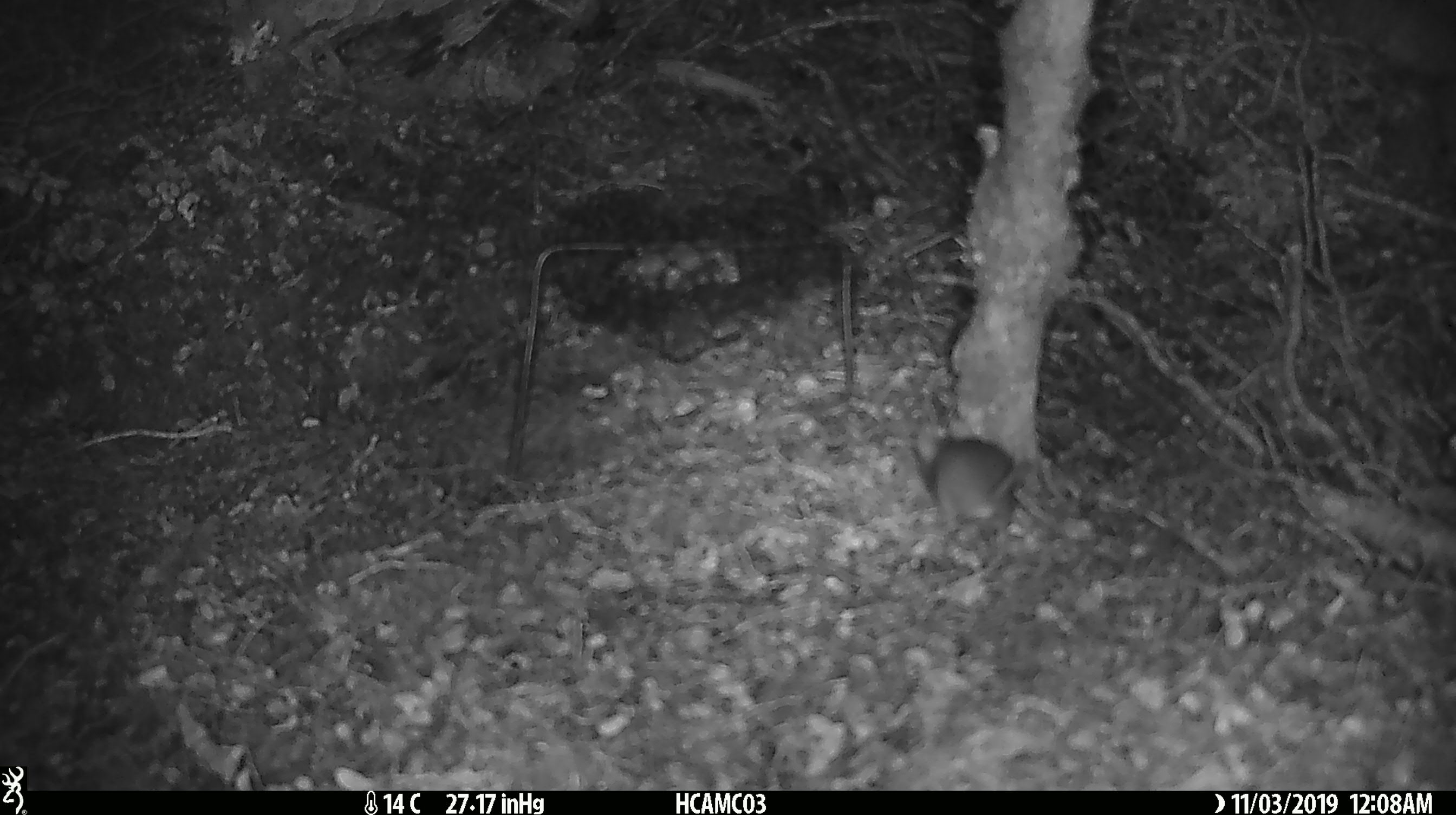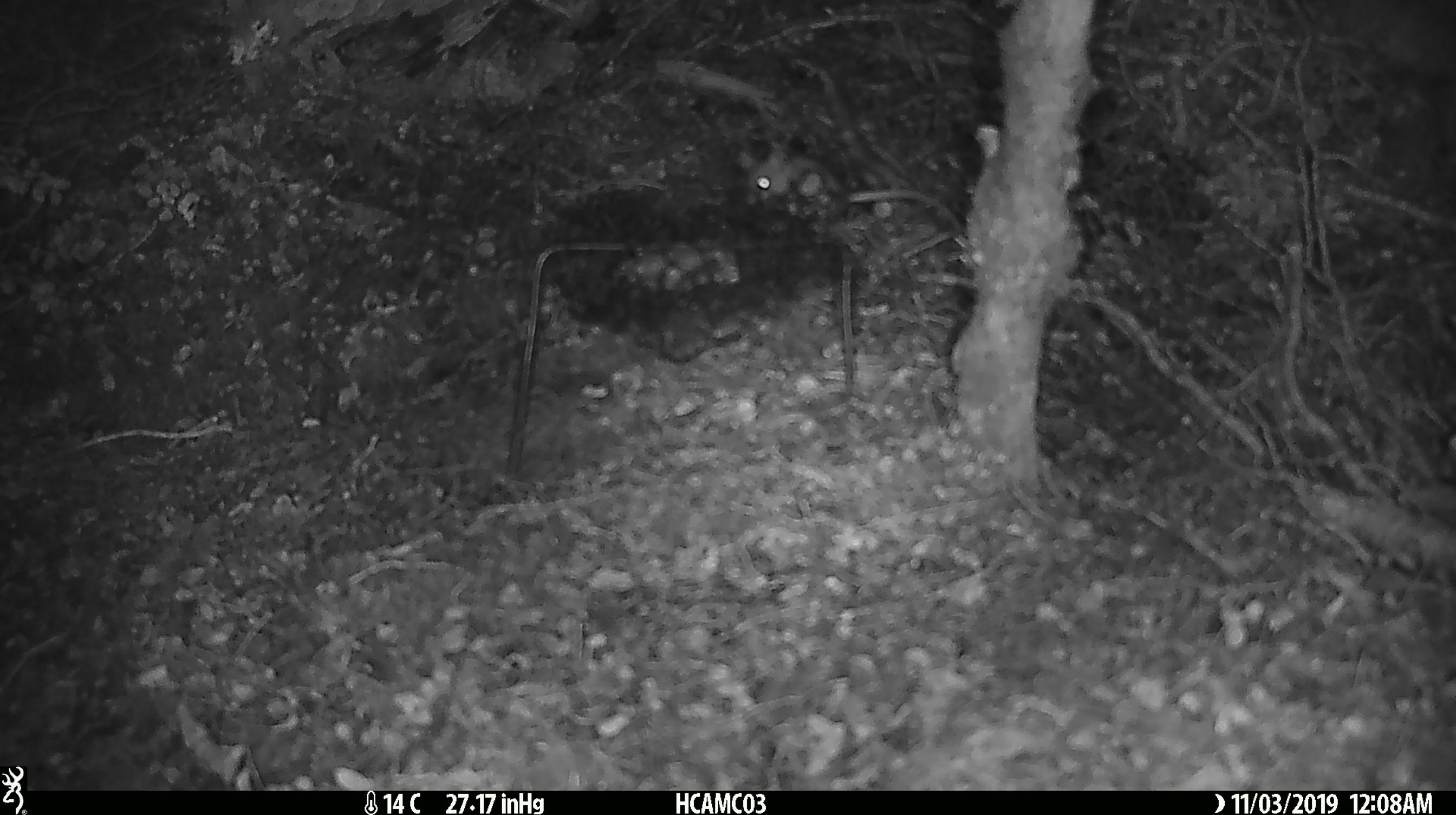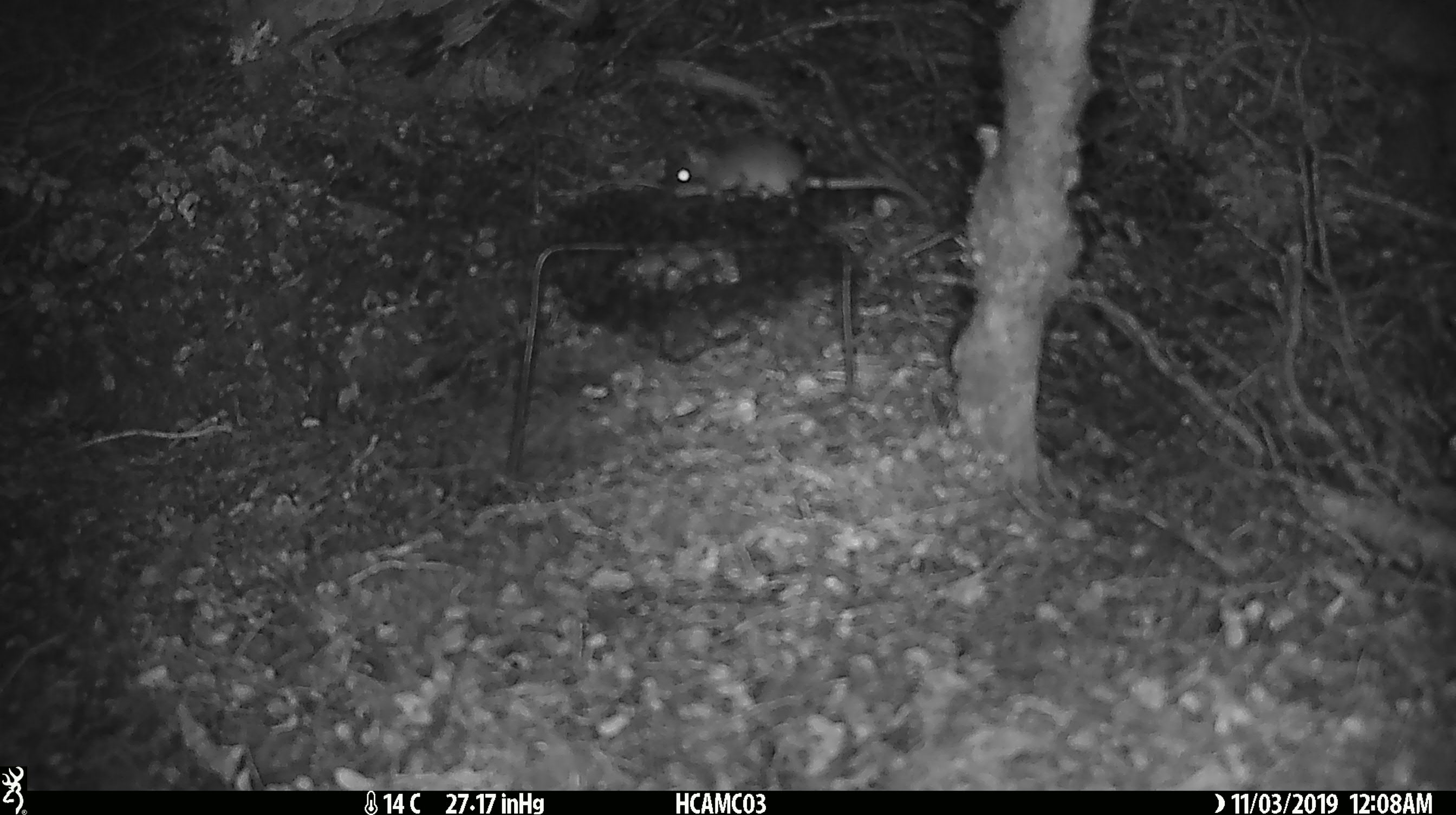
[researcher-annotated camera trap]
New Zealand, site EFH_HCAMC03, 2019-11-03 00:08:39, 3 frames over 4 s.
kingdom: Animalia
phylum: Chordata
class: Mammalia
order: Rodentia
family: Muridae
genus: Mus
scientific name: Mus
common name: mouse